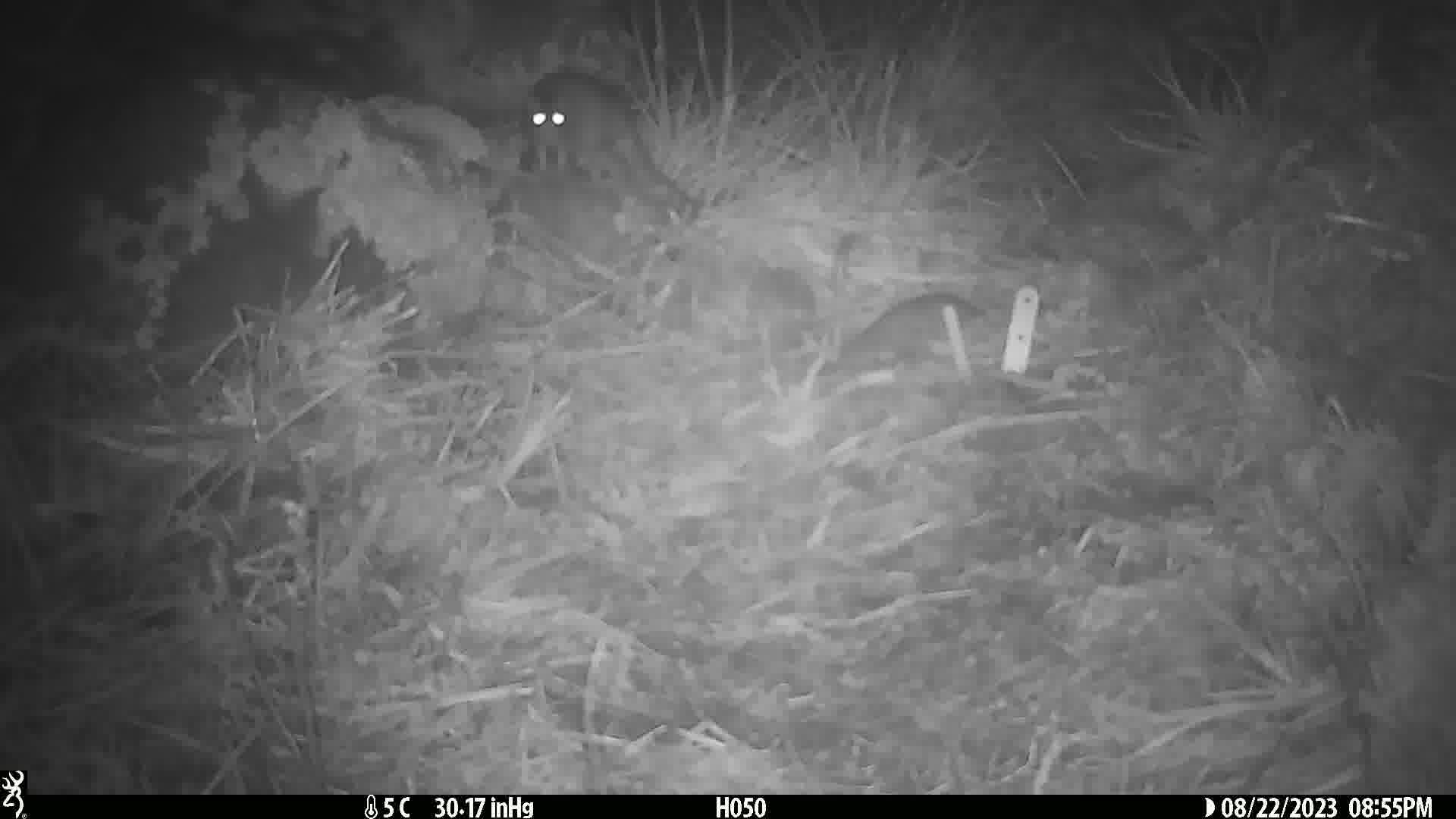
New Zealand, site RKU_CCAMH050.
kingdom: Animalia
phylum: Chordata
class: Mammalia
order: Rodentia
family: Muridae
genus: Rattus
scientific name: Rattus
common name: rat